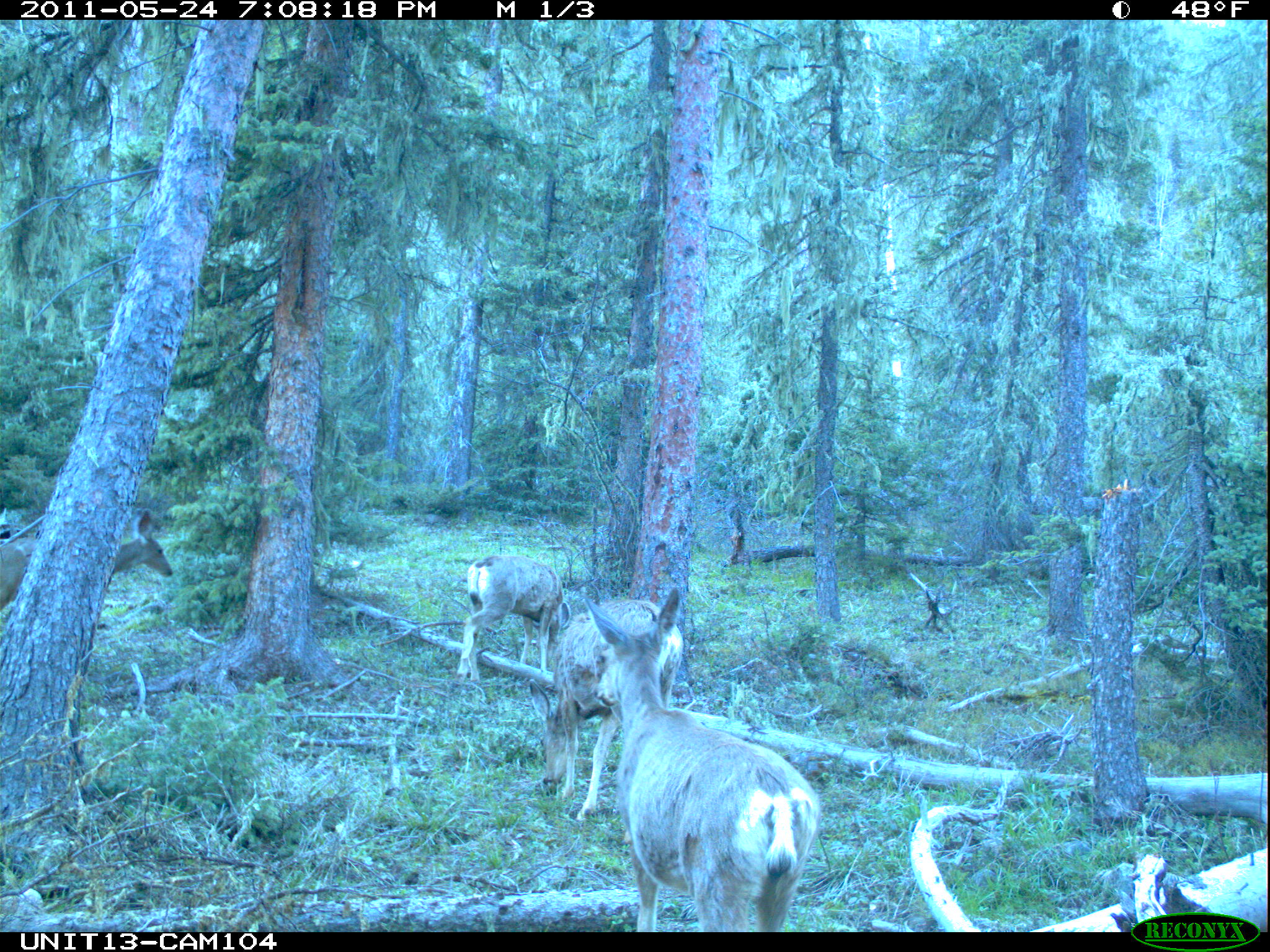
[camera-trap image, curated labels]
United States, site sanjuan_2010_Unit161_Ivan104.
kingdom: Animalia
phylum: Chordata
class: Mammalia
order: Artiodactyla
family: Cervidae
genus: Odocoileus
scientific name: Odocoileus hemionus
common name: mule deer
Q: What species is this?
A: Odocoileus hemionus (mule deer).